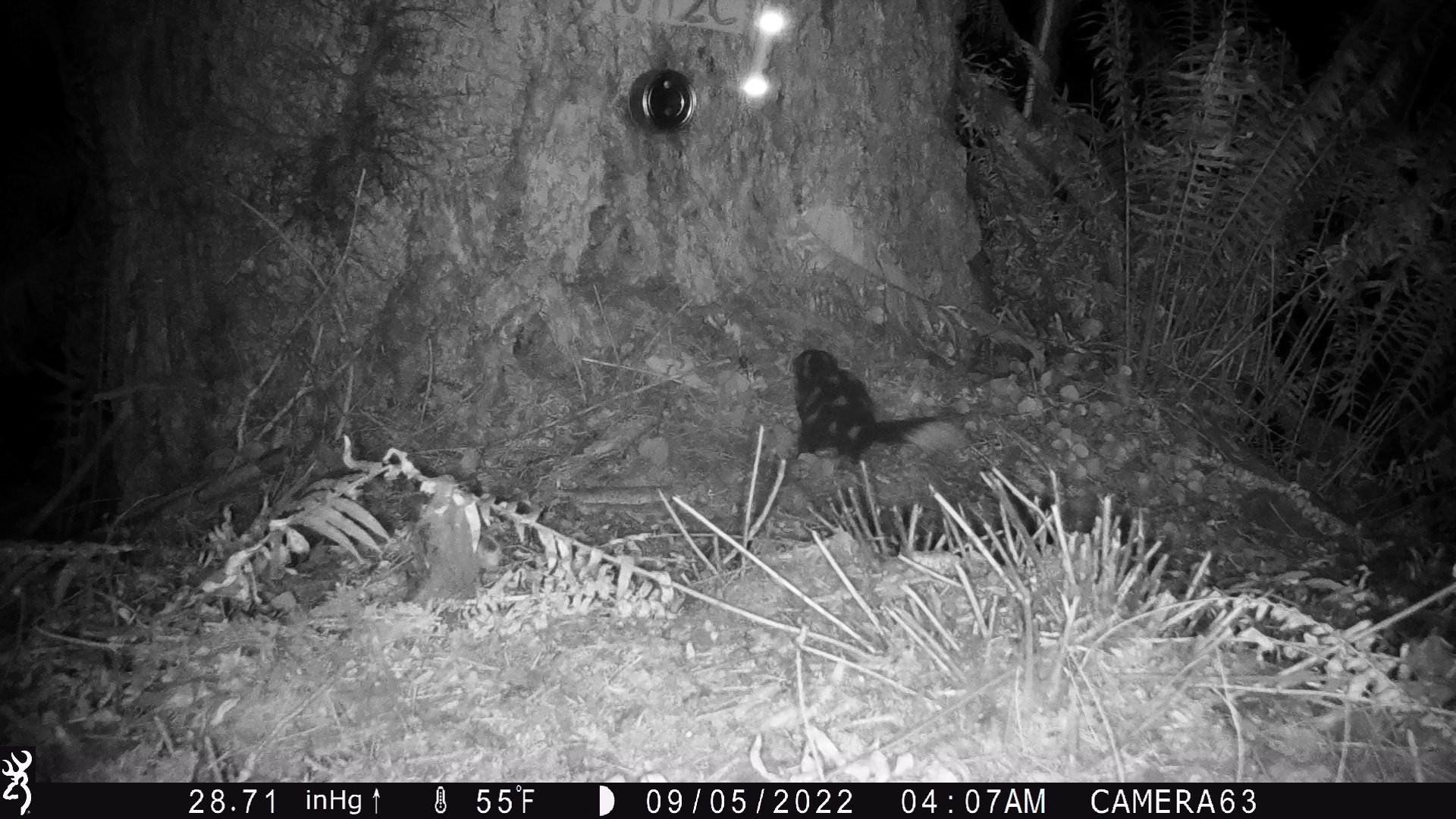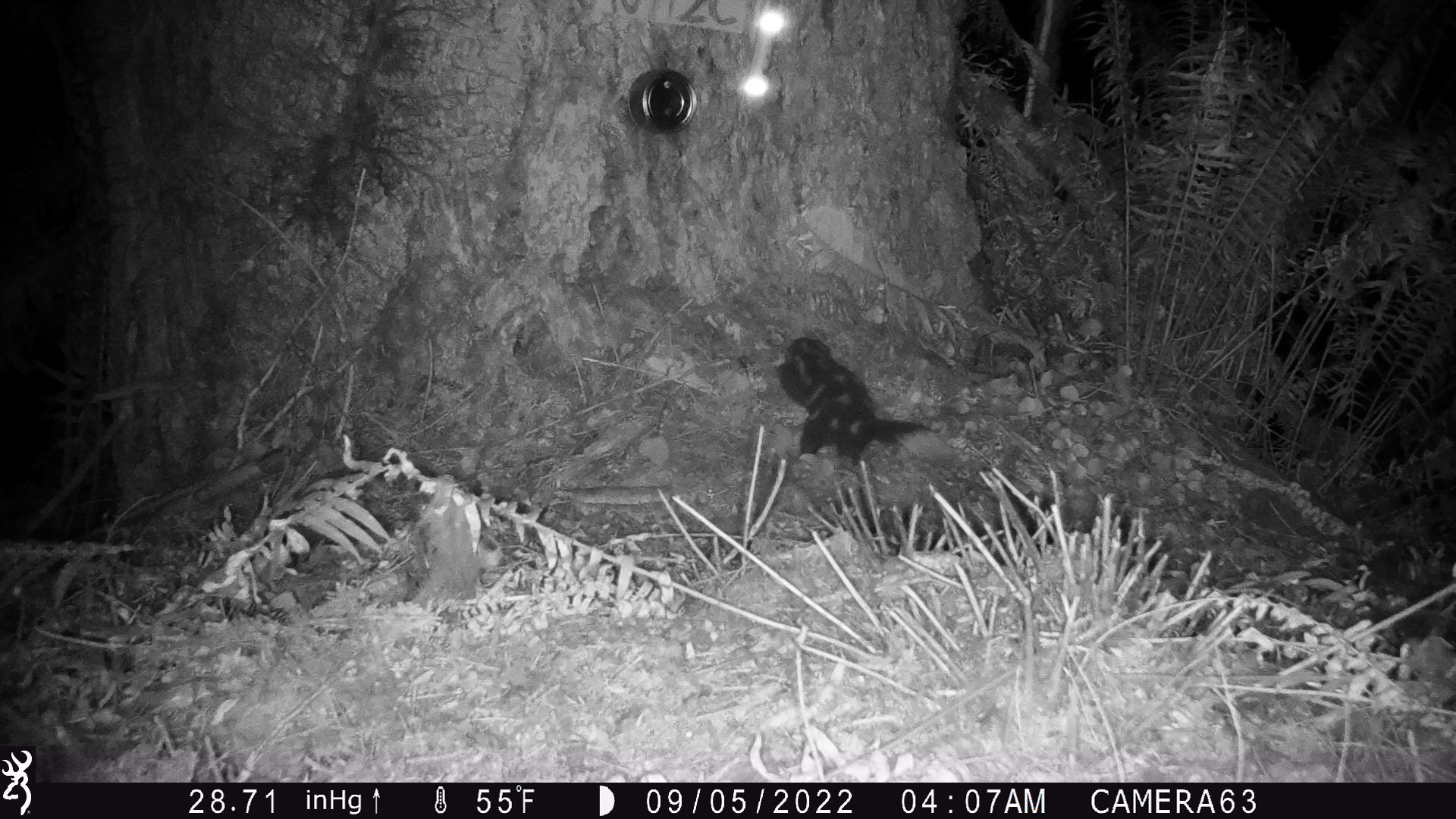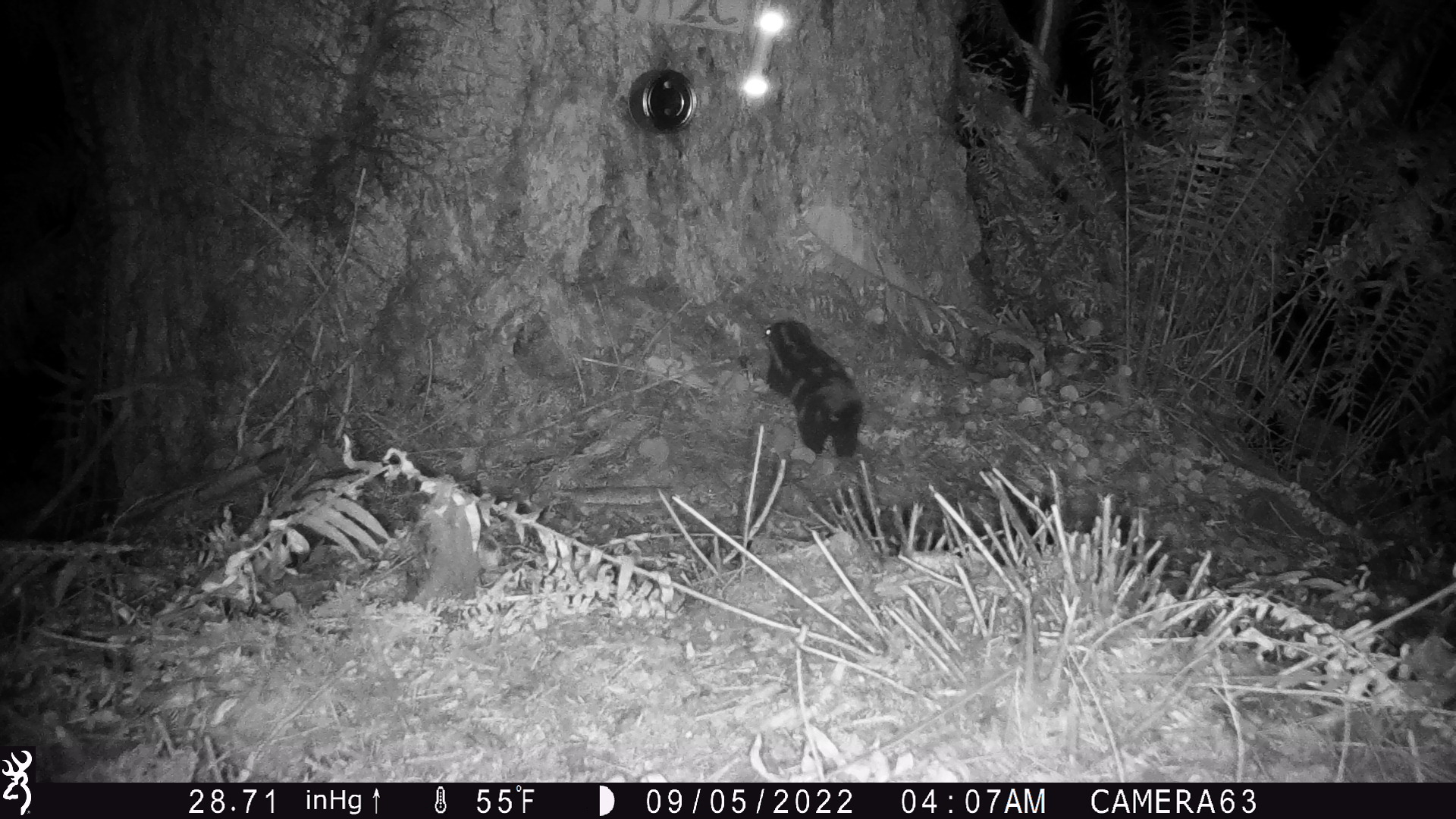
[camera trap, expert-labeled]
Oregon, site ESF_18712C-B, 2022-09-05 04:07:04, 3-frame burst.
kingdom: Animalia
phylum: Chordata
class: Mammalia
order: Carnivora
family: Mephitidae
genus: Spilogale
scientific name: Spilogale gracilis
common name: western spotted skunk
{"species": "western spotted skunk (Spilogale gracilis)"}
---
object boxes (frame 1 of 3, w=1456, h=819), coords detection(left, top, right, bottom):
western spotted skunk: detection(780, 346, 964, 475)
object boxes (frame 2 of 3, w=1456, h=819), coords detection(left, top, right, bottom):
western spotted skunk: detection(771, 337, 947, 469)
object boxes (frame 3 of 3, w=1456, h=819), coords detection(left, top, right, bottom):
western spotted skunk: detection(756, 315, 877, 459)